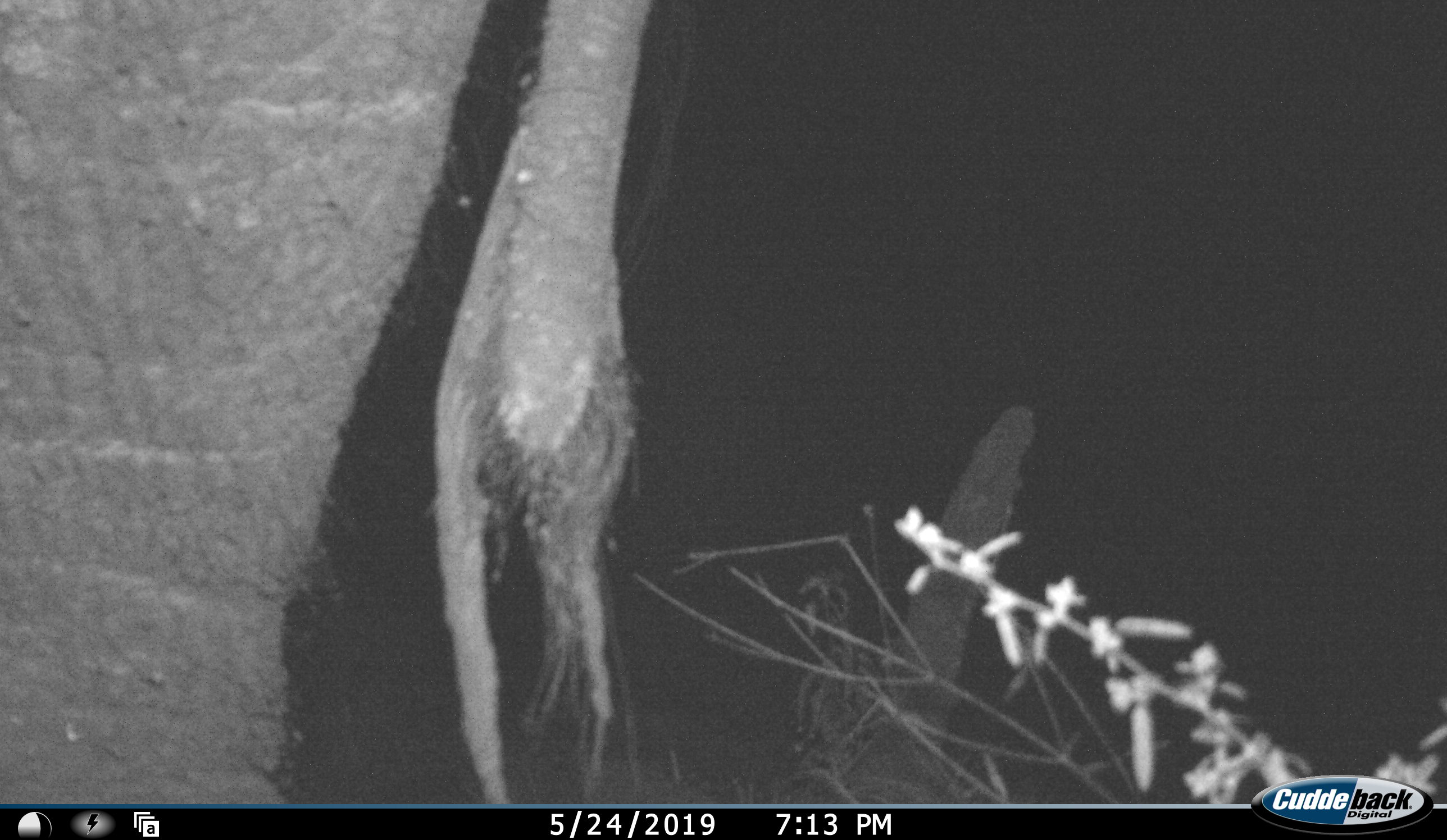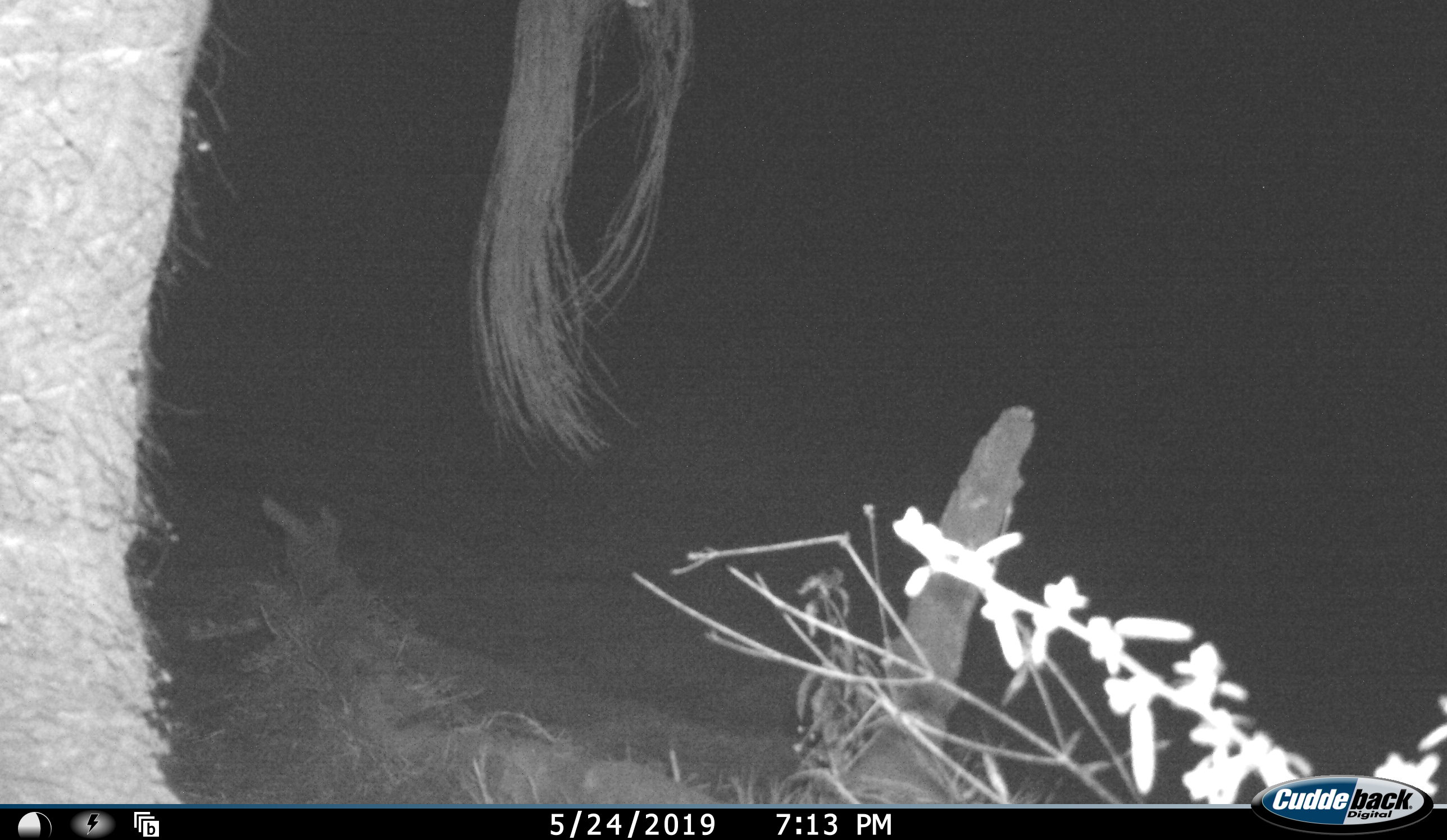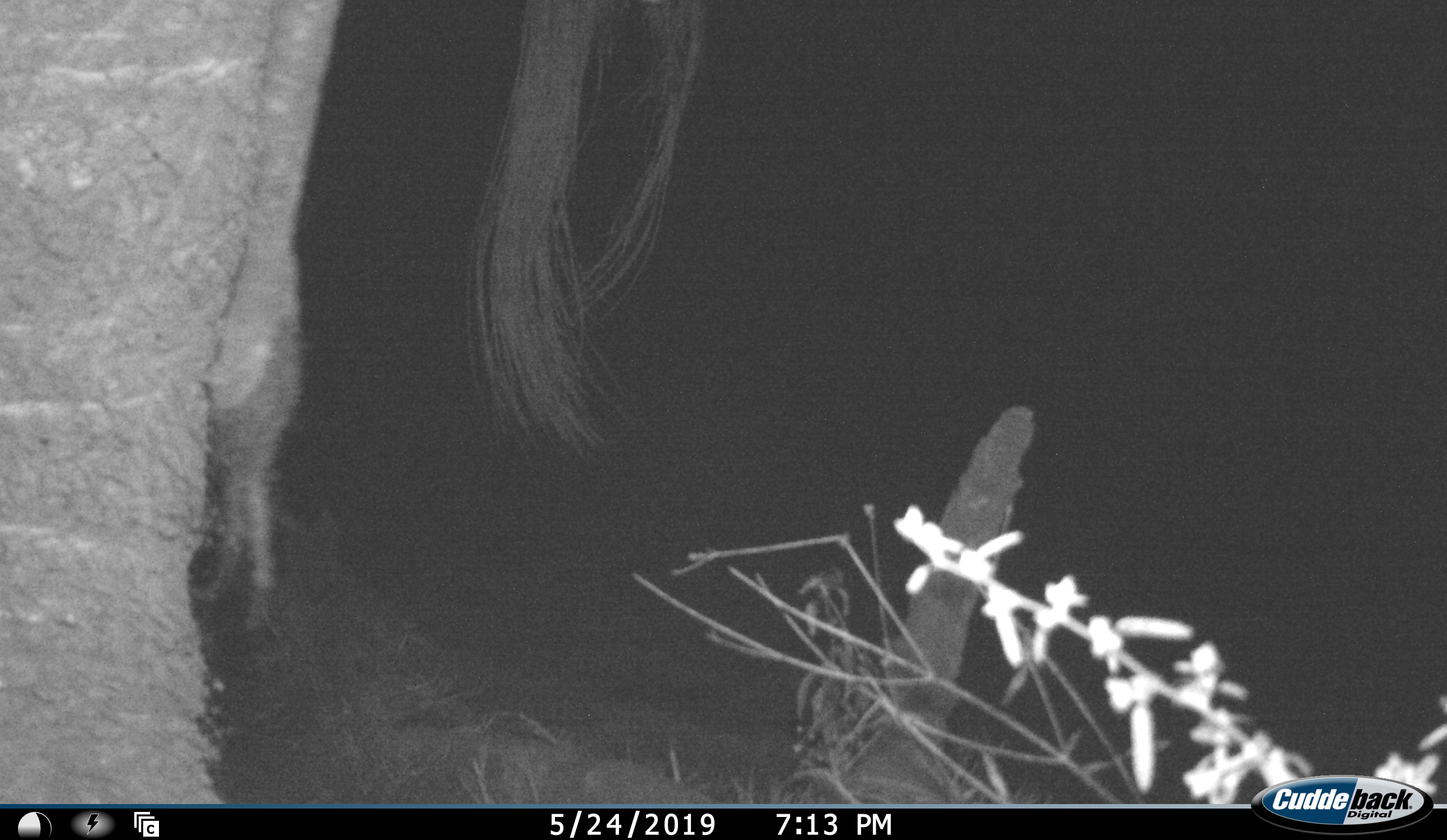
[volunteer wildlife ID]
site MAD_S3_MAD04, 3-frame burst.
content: unidentified animal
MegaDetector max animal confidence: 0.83